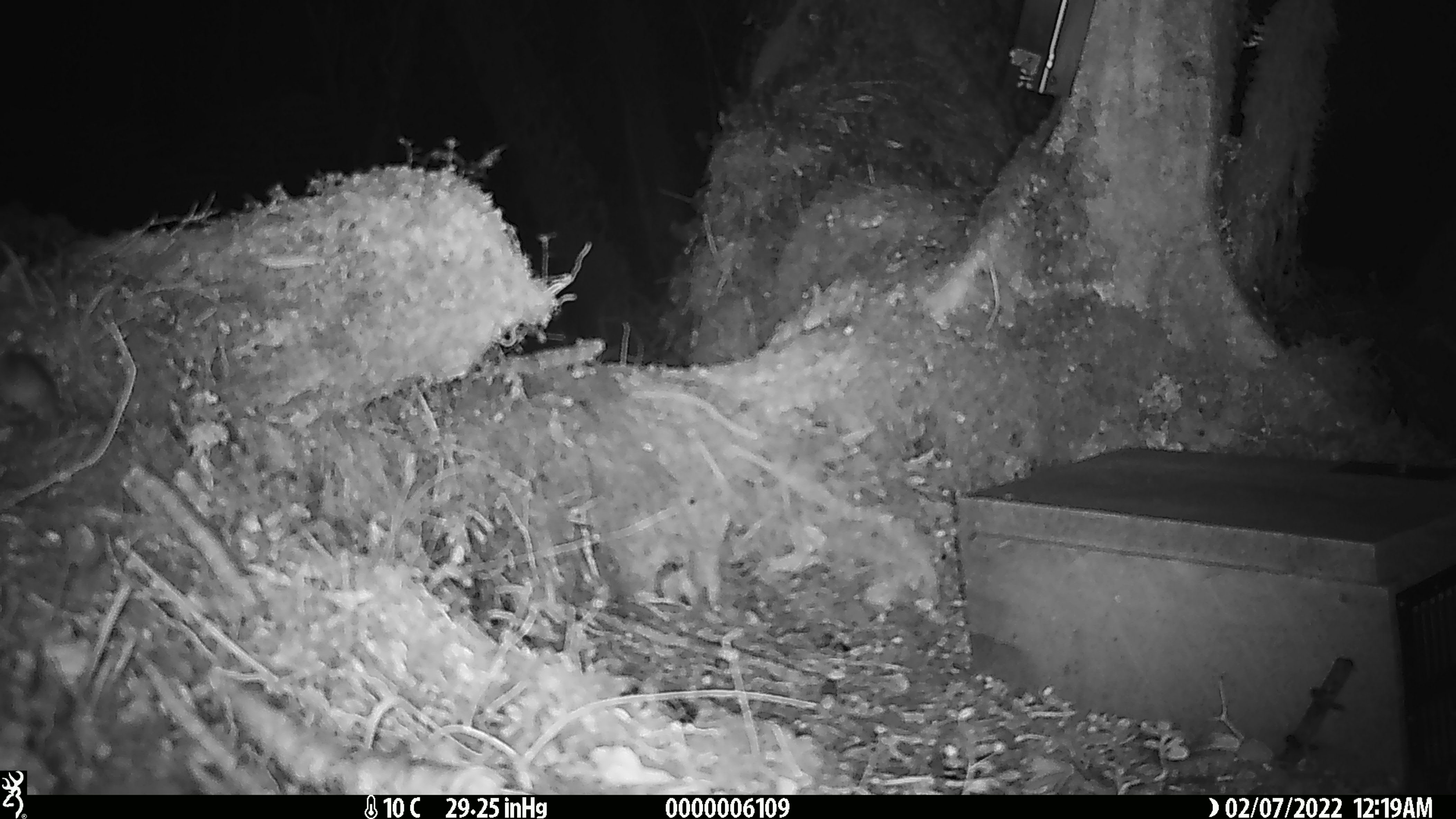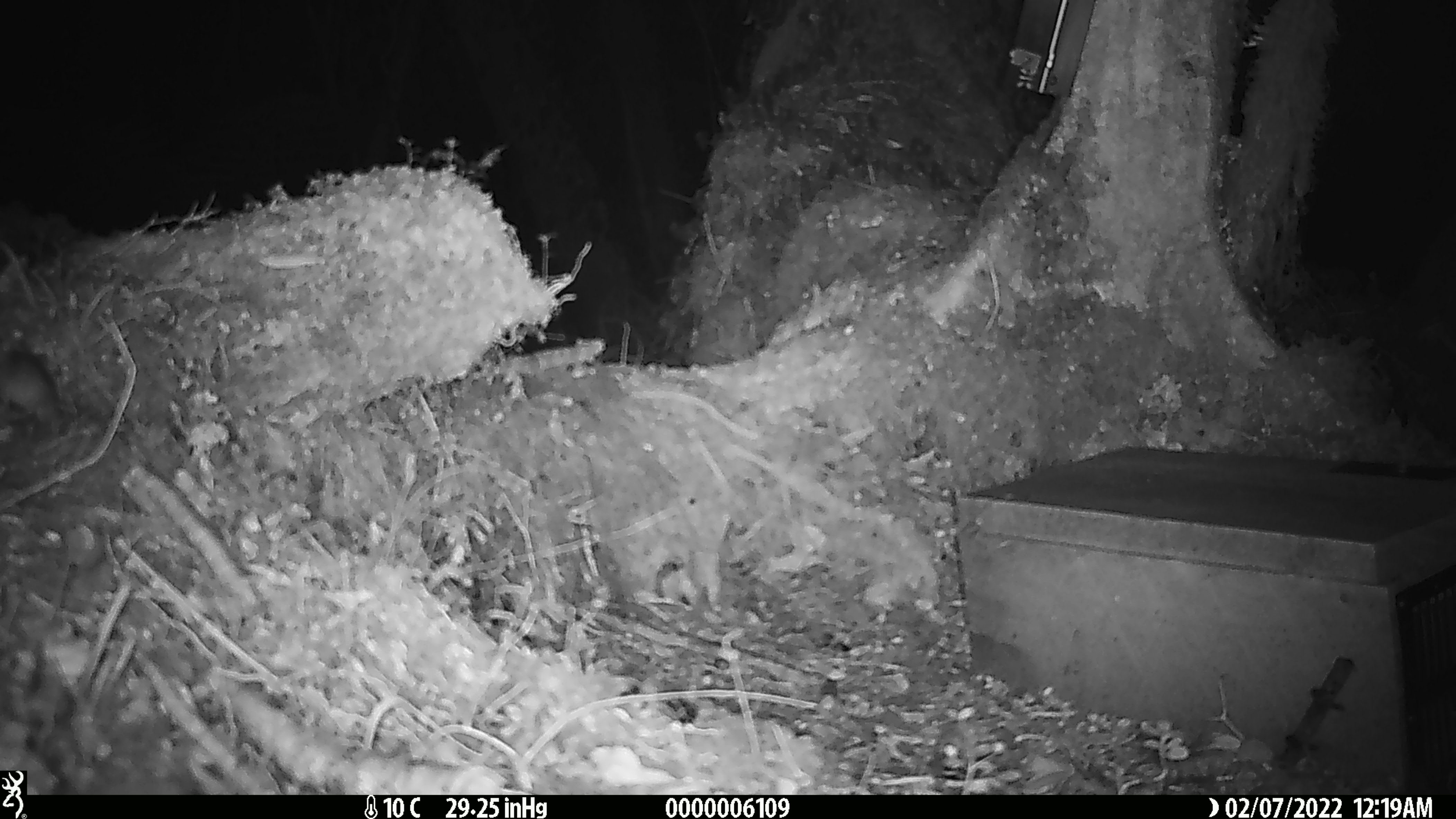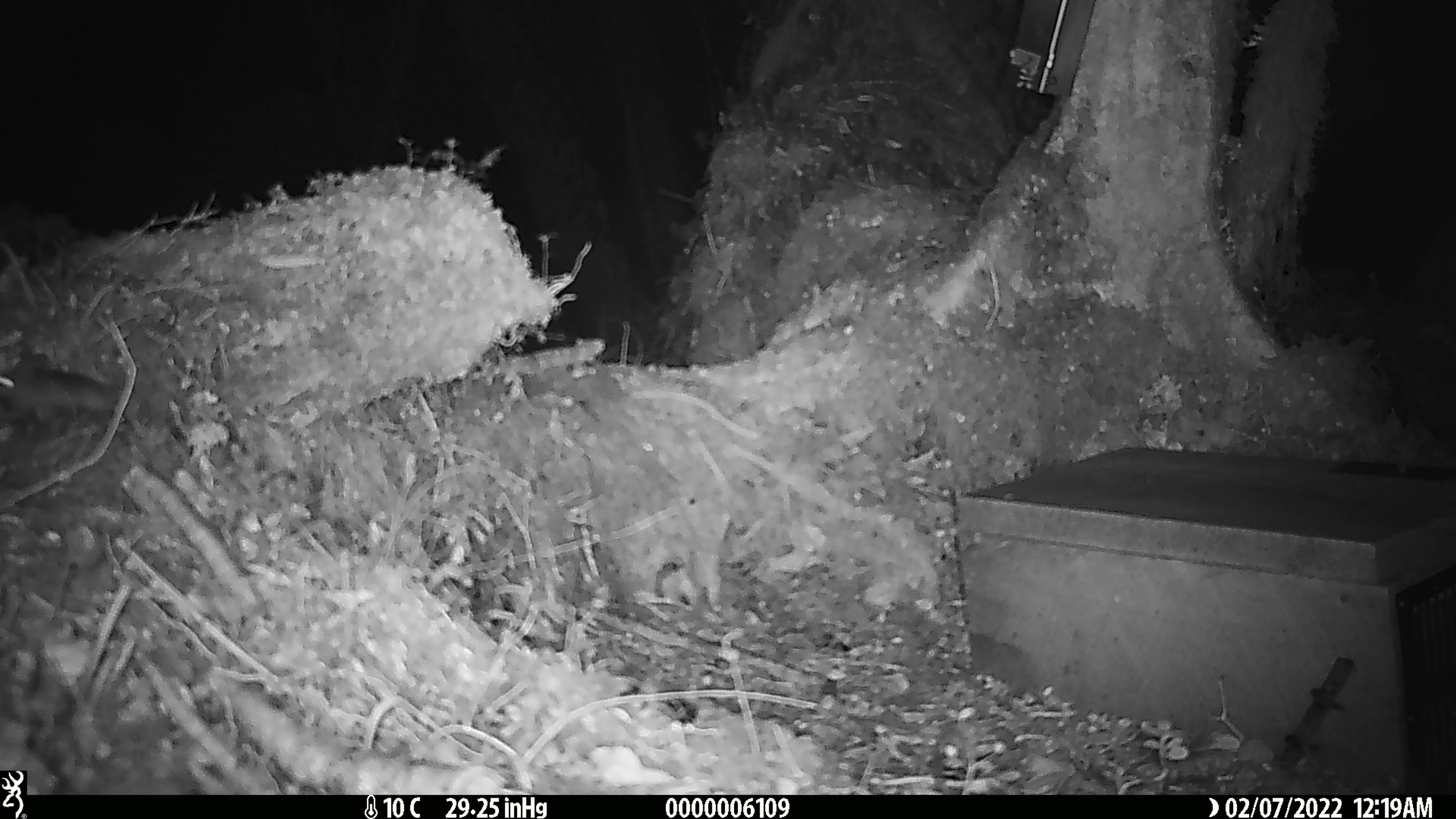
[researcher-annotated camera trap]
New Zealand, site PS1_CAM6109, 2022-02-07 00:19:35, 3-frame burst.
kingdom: Animalia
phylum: Chordata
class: Mammalia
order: Rodentia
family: Muridae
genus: Mus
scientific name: Mus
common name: mouse